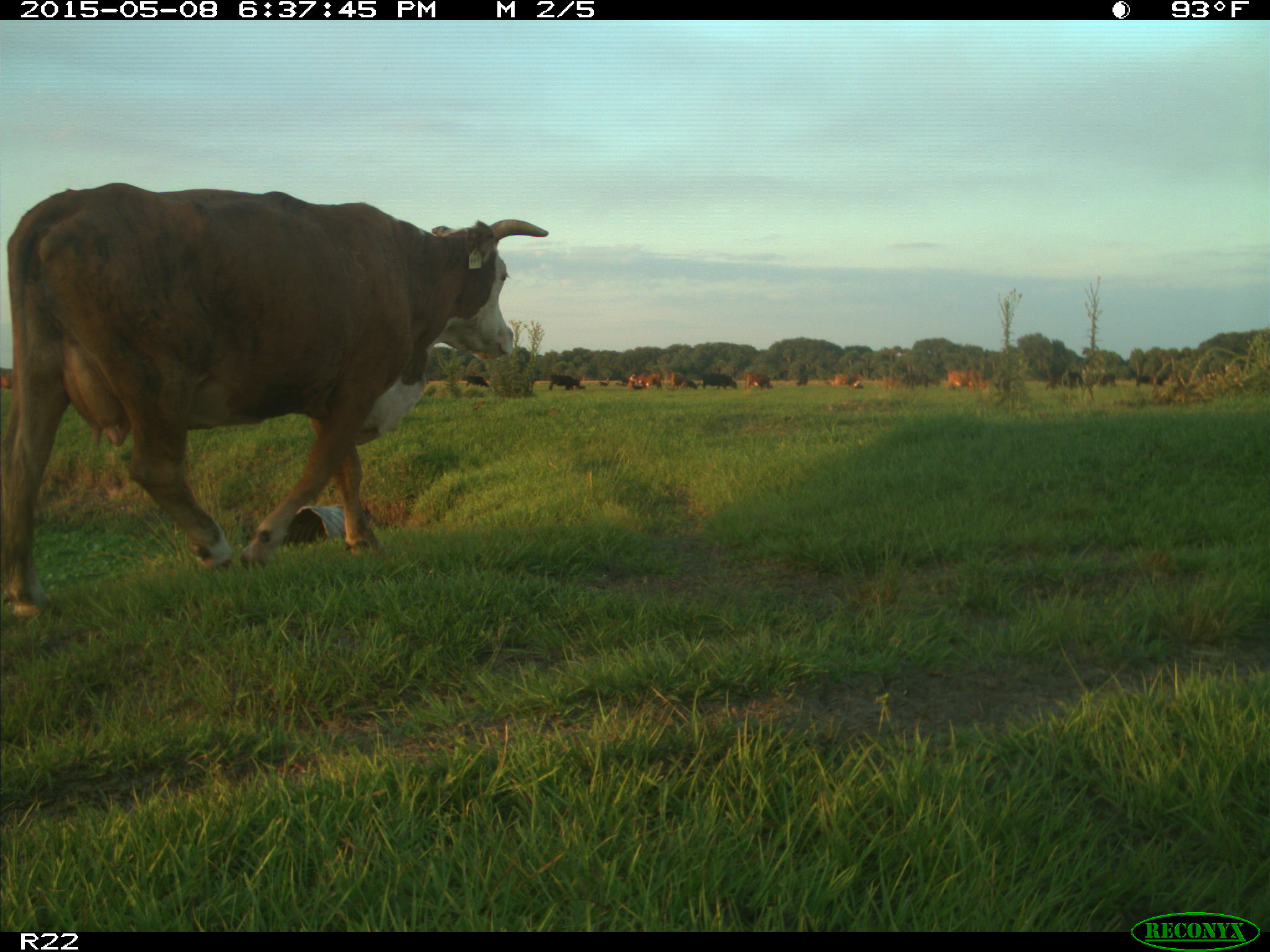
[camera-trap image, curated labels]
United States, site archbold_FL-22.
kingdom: Animalia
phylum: Chordata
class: Mammalia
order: Artiodactyla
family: Bovidae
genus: Bos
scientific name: Bos taurus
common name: domestic cow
Bos taurus (domestic cow).